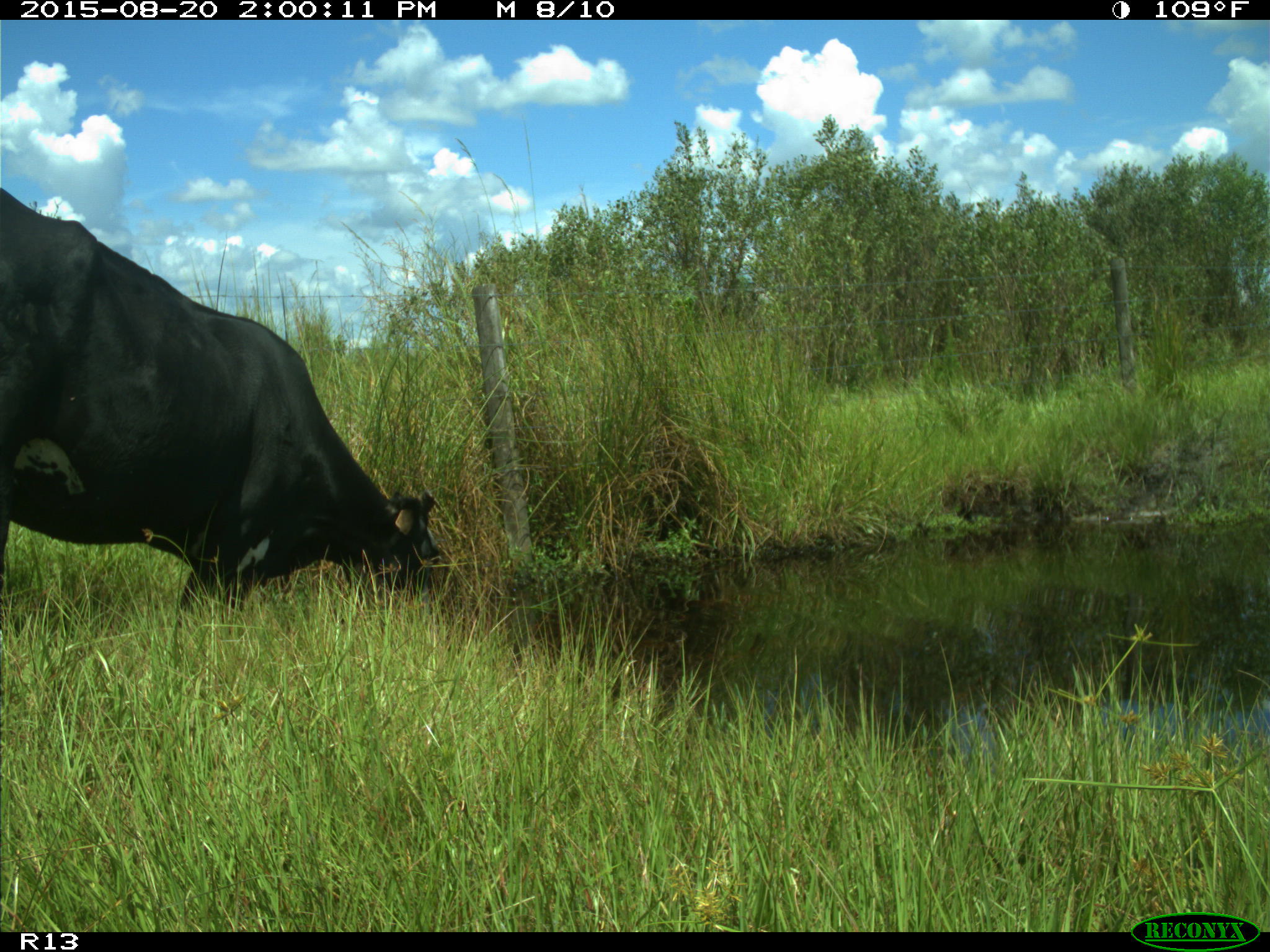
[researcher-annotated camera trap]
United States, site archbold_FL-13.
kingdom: Animalia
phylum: Chordata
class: Mammalia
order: Artiodactyla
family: Bovidae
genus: Bos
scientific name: Bos taurus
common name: domestic cow